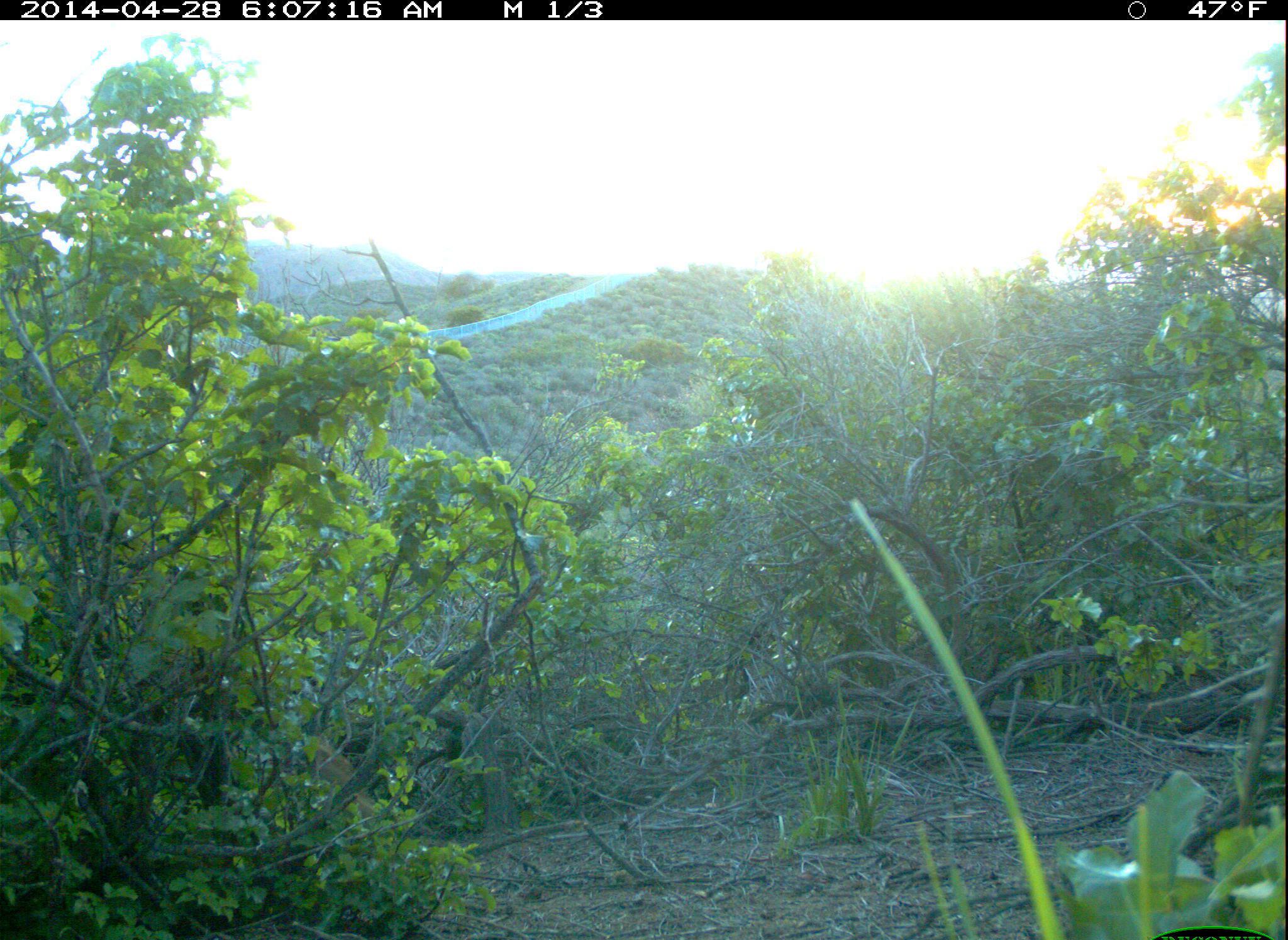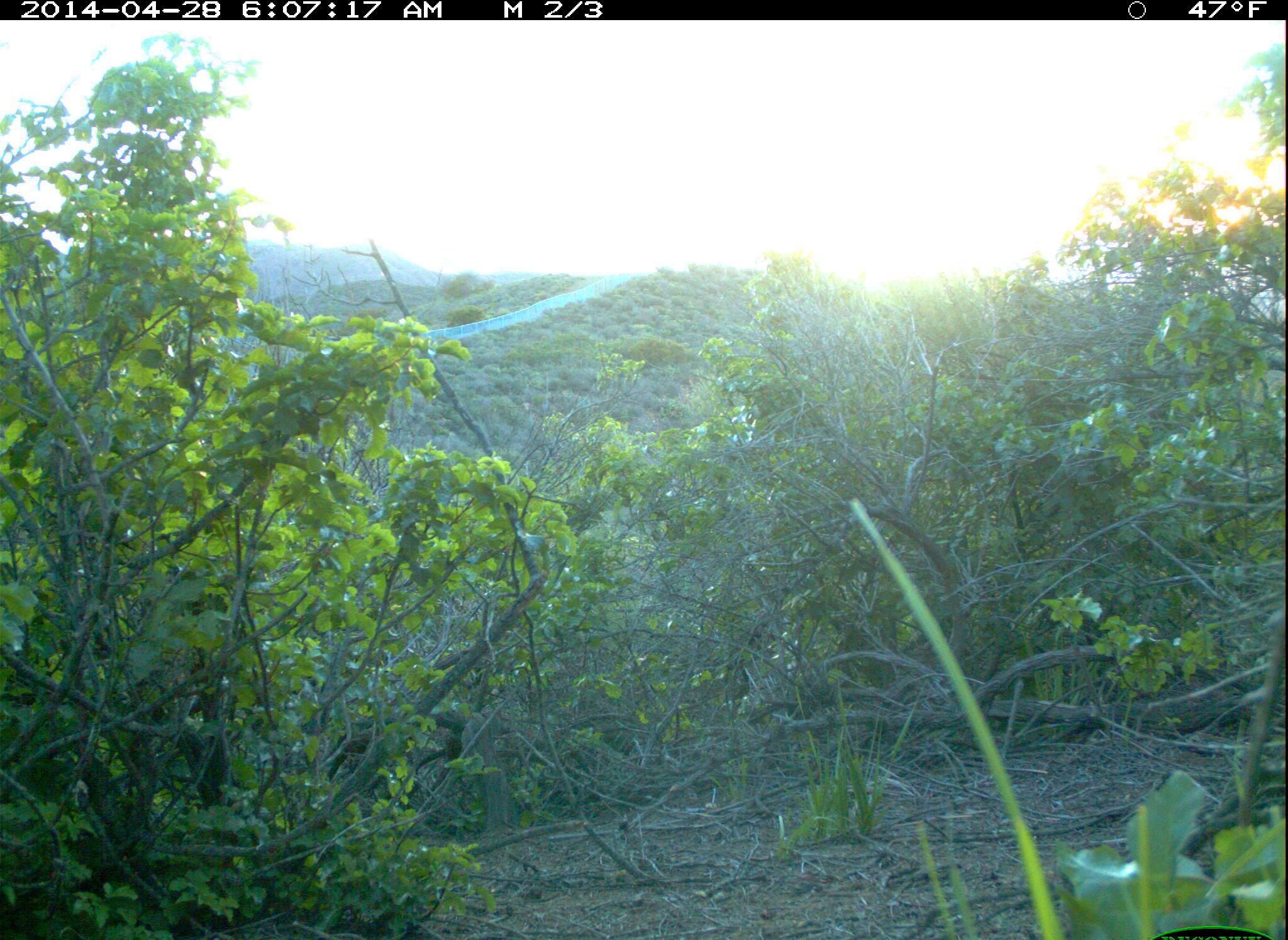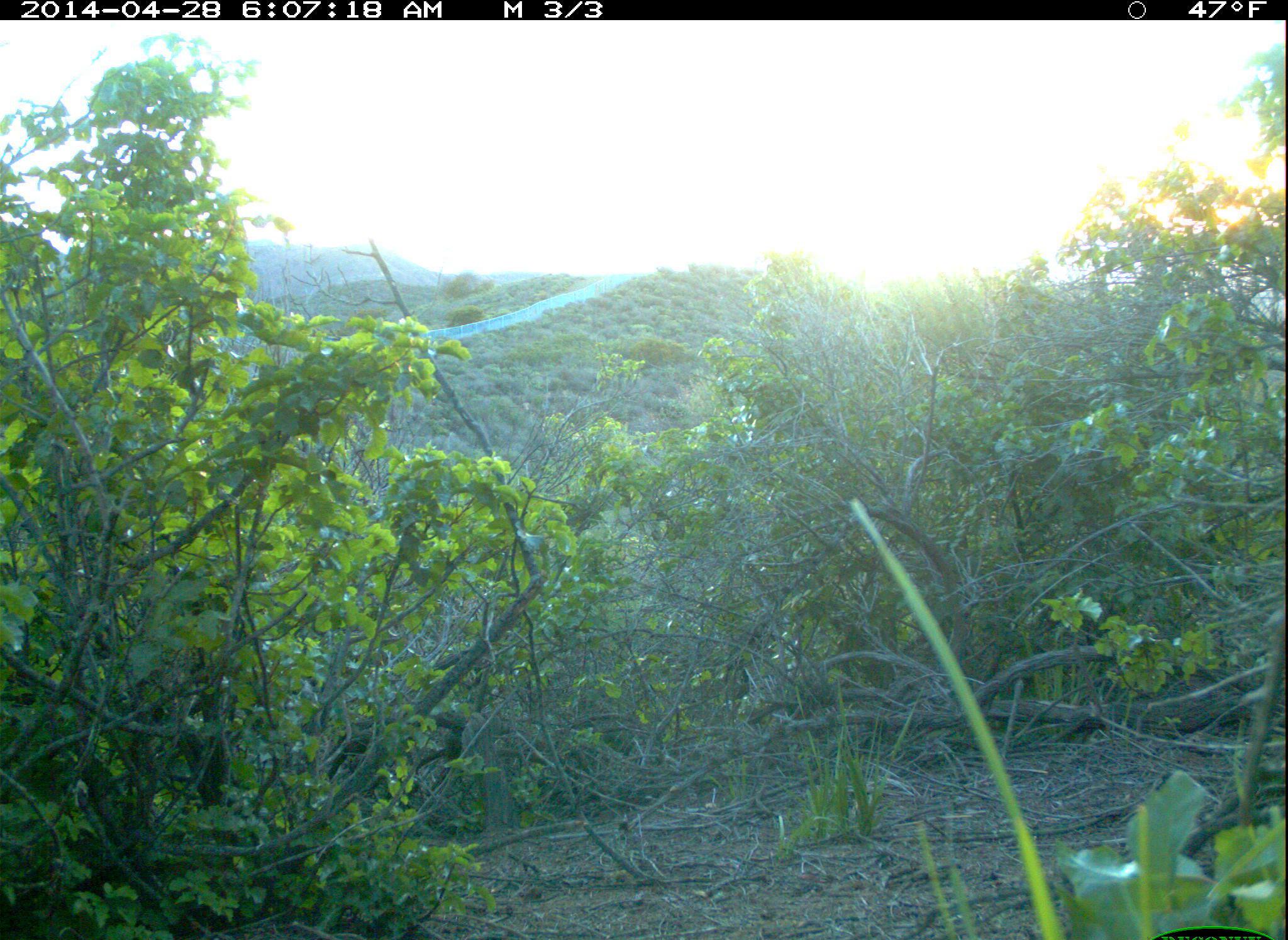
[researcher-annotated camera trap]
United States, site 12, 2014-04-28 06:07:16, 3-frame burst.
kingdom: Animalia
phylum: Chordata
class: Mammalia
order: Carnivora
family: Canidae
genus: Canis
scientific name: Canis latrans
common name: coyote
Coyote (Canis latrans).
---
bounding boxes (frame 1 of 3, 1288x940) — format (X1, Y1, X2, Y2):
coyote: (301, 742, 380, 835)